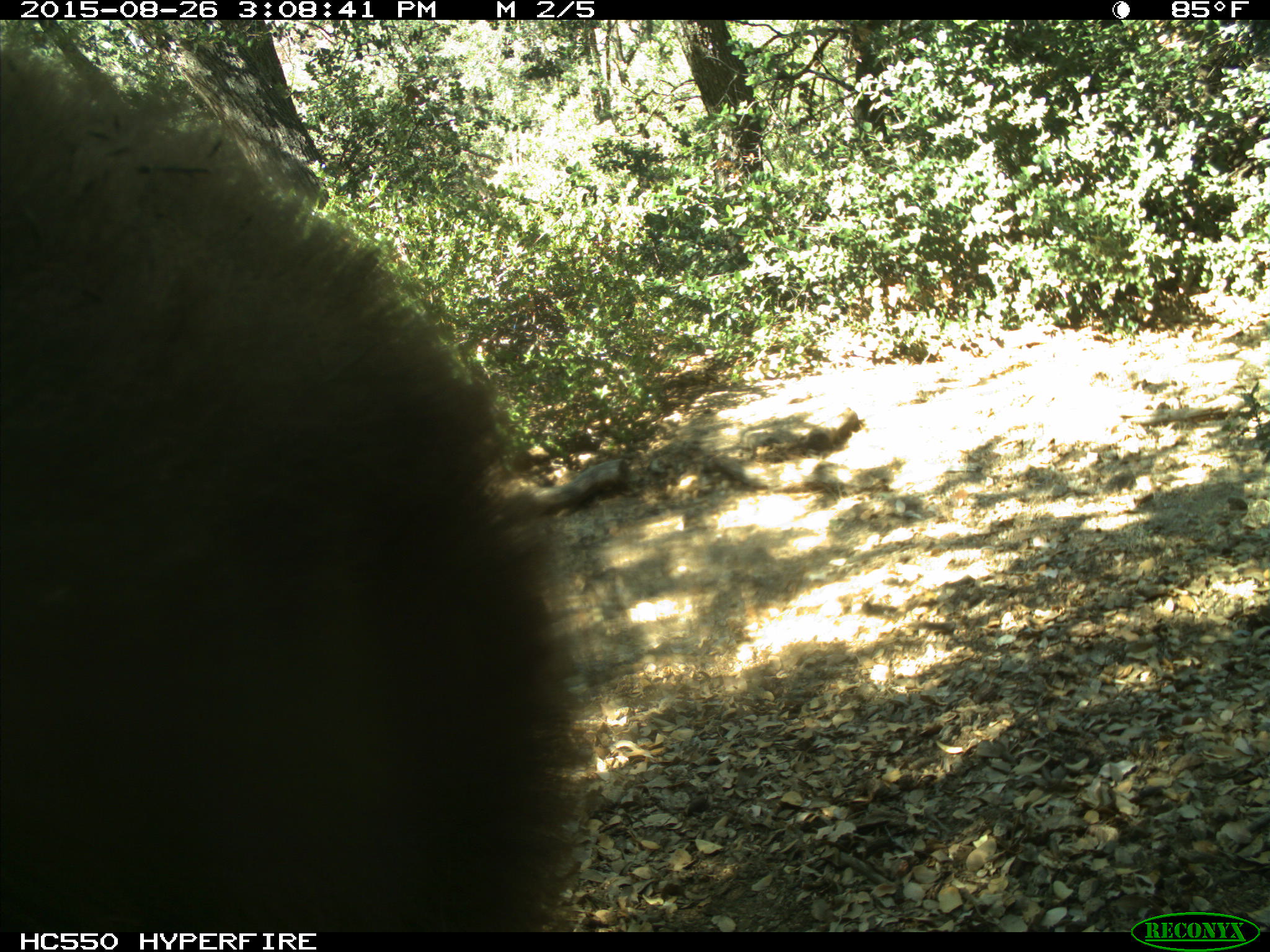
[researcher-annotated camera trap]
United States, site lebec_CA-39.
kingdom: Animalia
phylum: Chordata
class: Mammalia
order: Carnivora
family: Ursidae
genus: Ursus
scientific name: Ursus americanus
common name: american black bear